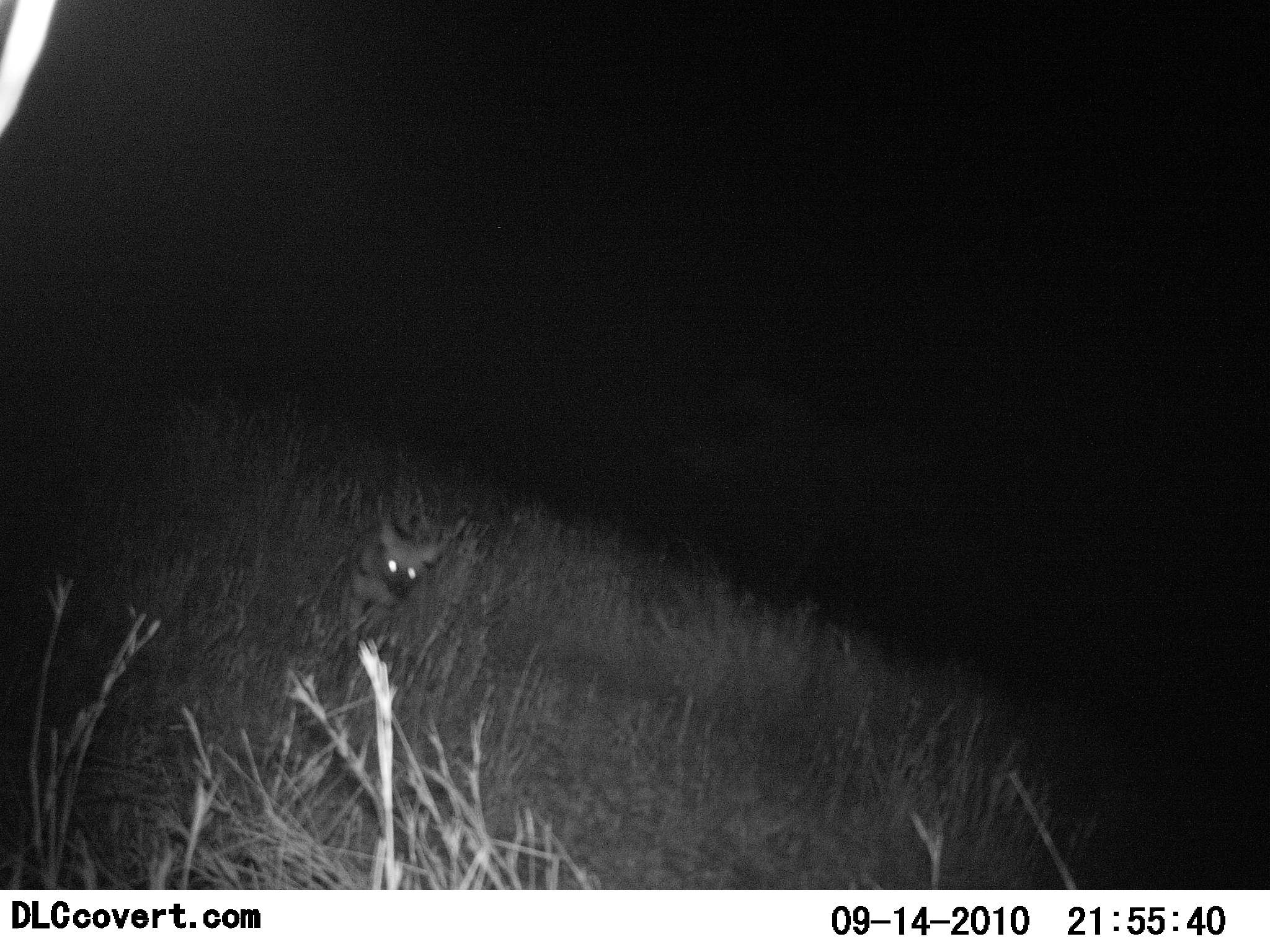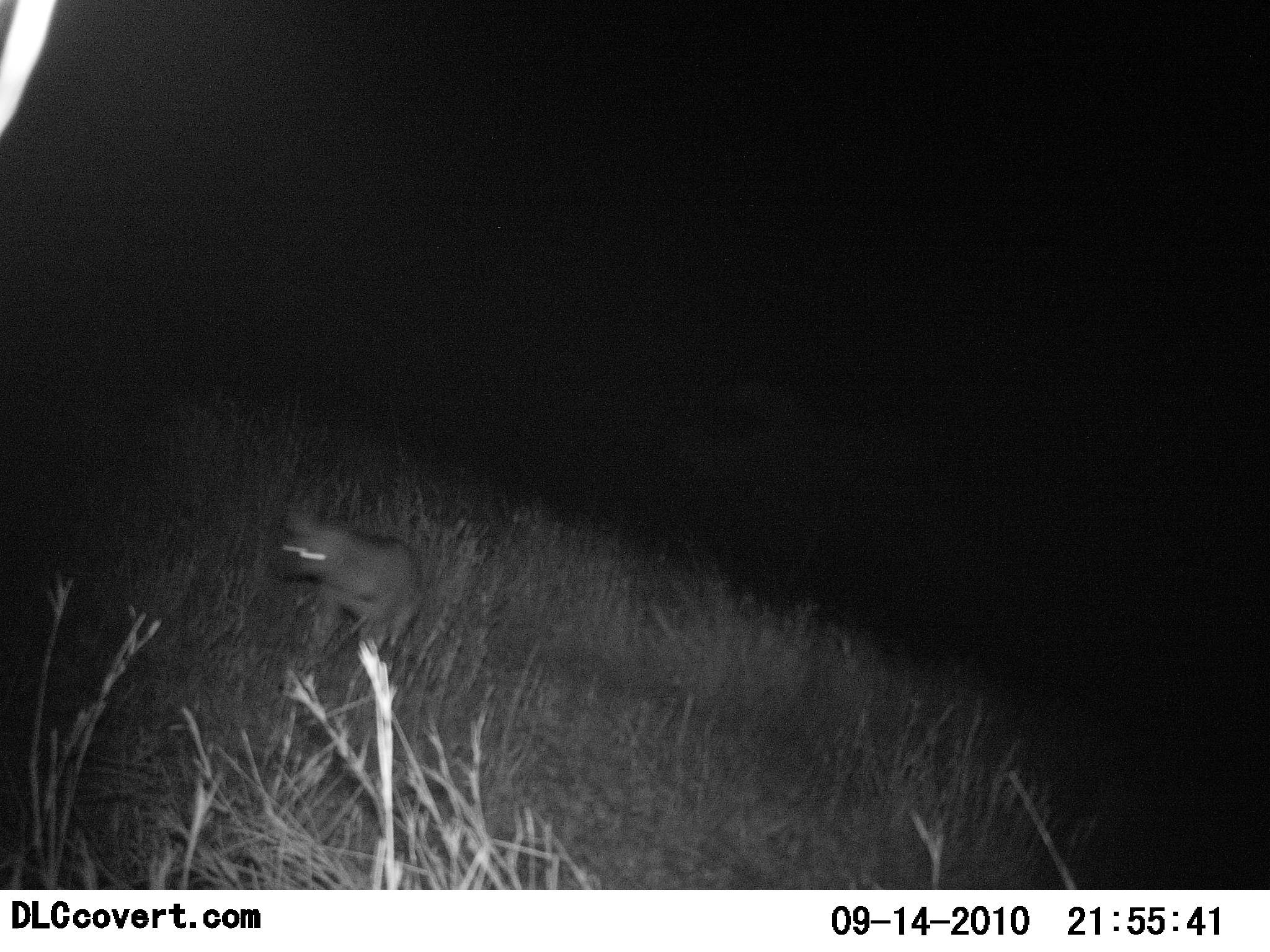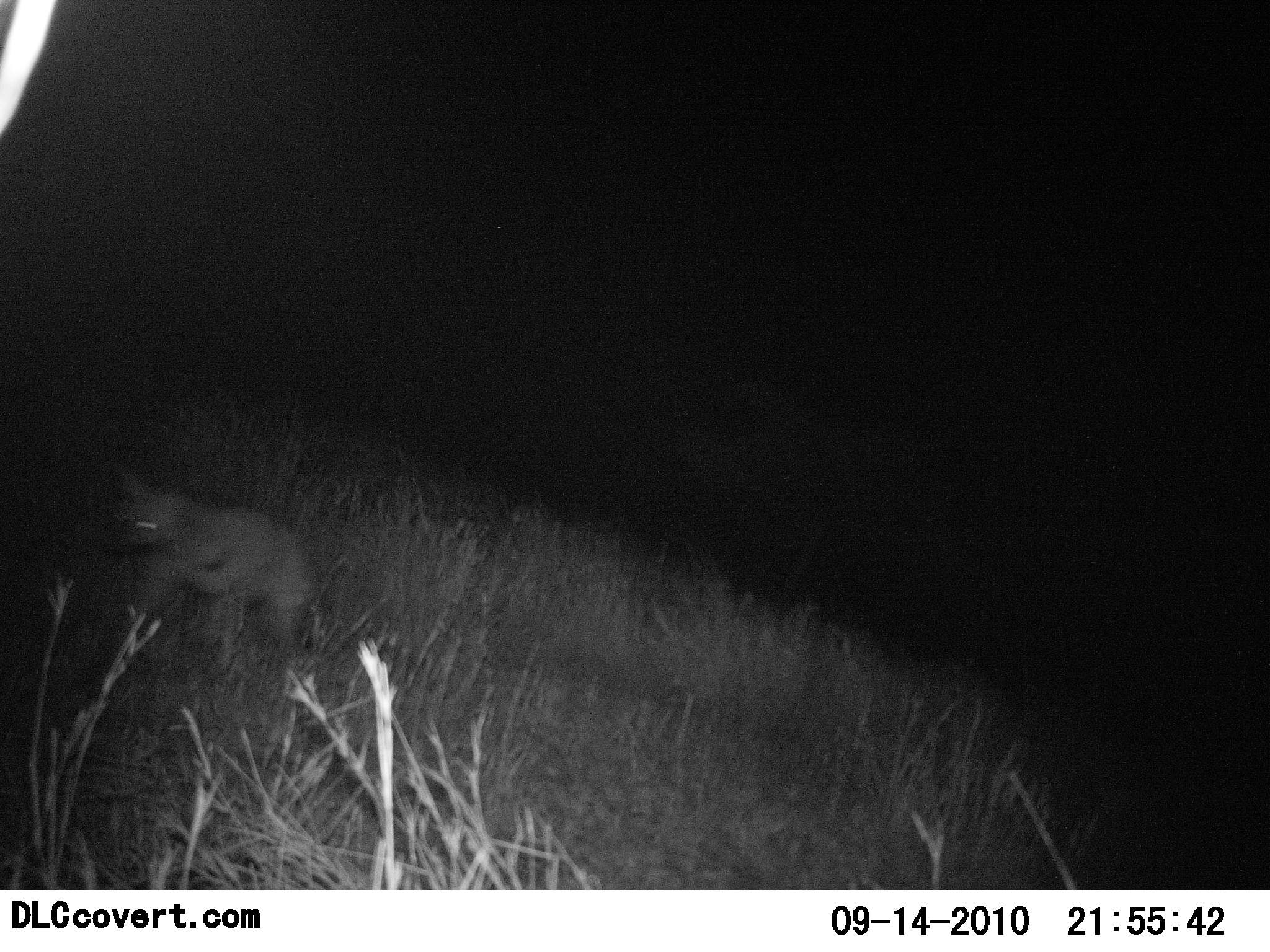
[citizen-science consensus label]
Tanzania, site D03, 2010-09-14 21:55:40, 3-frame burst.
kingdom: Animalia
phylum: Chordata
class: Mammalia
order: Carnivora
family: Hyaenidae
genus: Hyaena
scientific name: Hyaena hyaena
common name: striped hyena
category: hyenastriped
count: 1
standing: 0%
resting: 0%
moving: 100%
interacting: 0%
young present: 0%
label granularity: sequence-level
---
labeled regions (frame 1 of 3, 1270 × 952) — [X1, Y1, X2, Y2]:
animal: [321, 520, 451, 690]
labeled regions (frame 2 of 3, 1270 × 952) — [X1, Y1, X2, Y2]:
animal: [273, 500, 425, 681]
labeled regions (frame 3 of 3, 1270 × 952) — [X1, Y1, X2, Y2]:
animal: [103, 467, 322, 691]